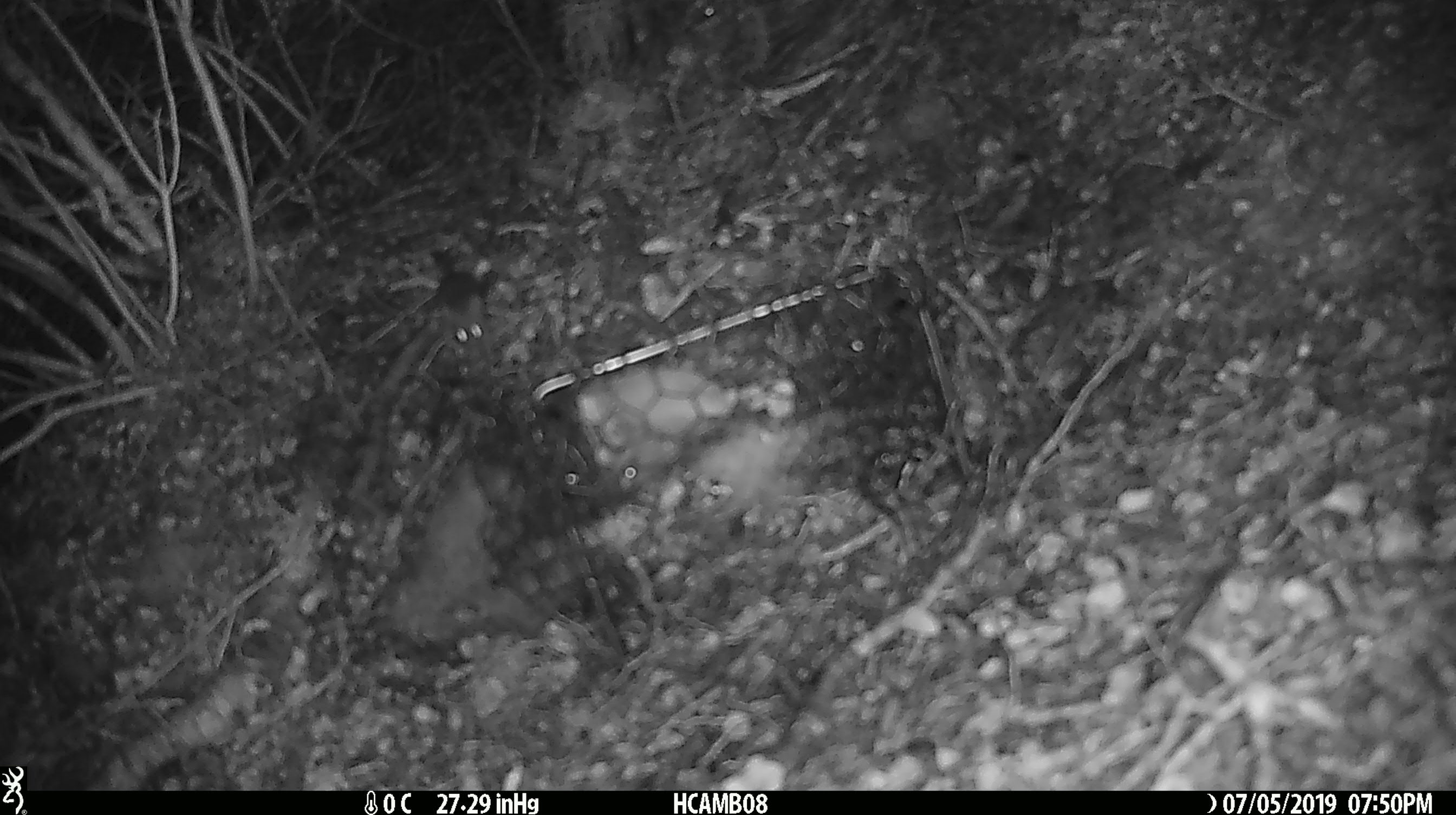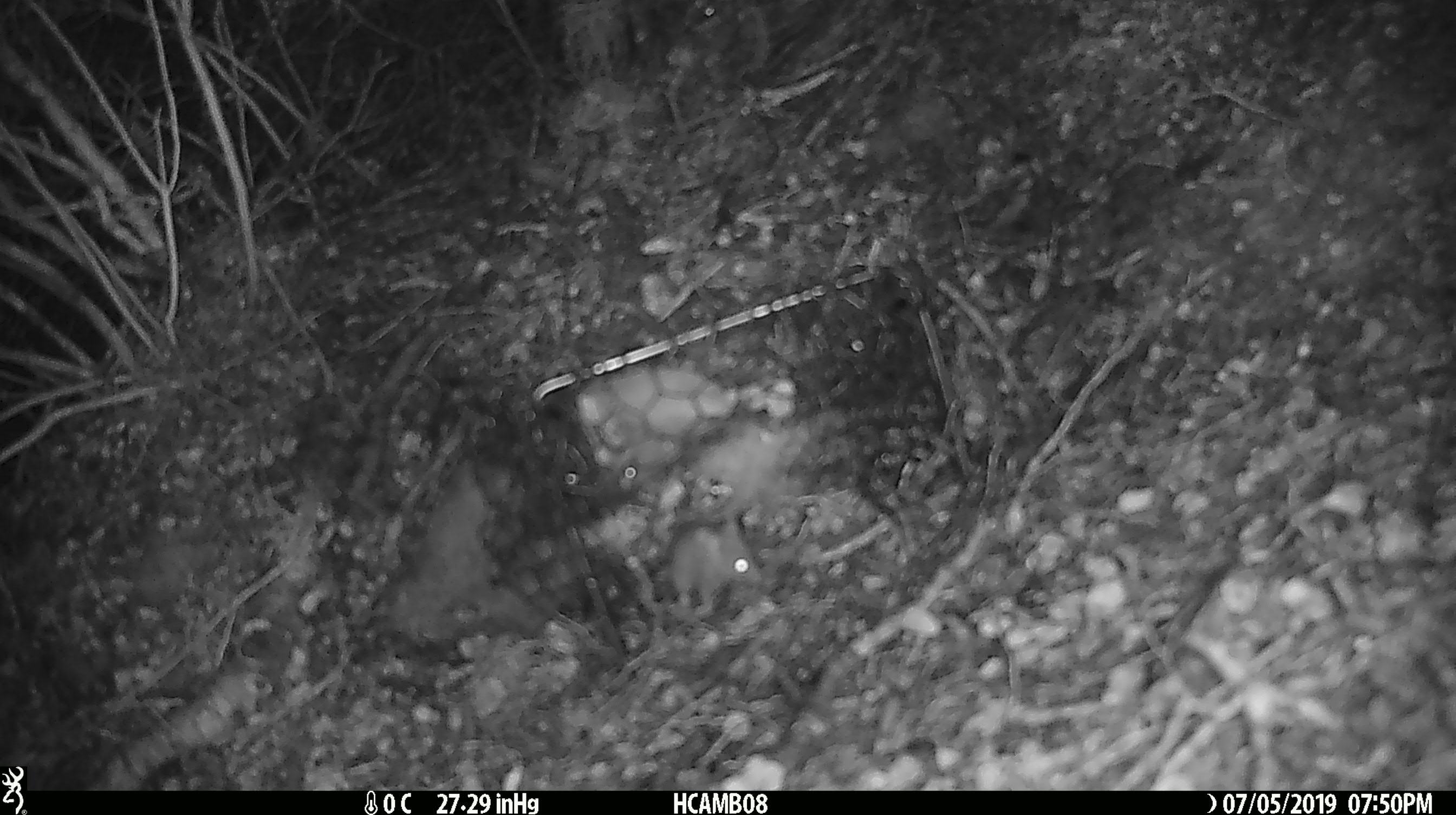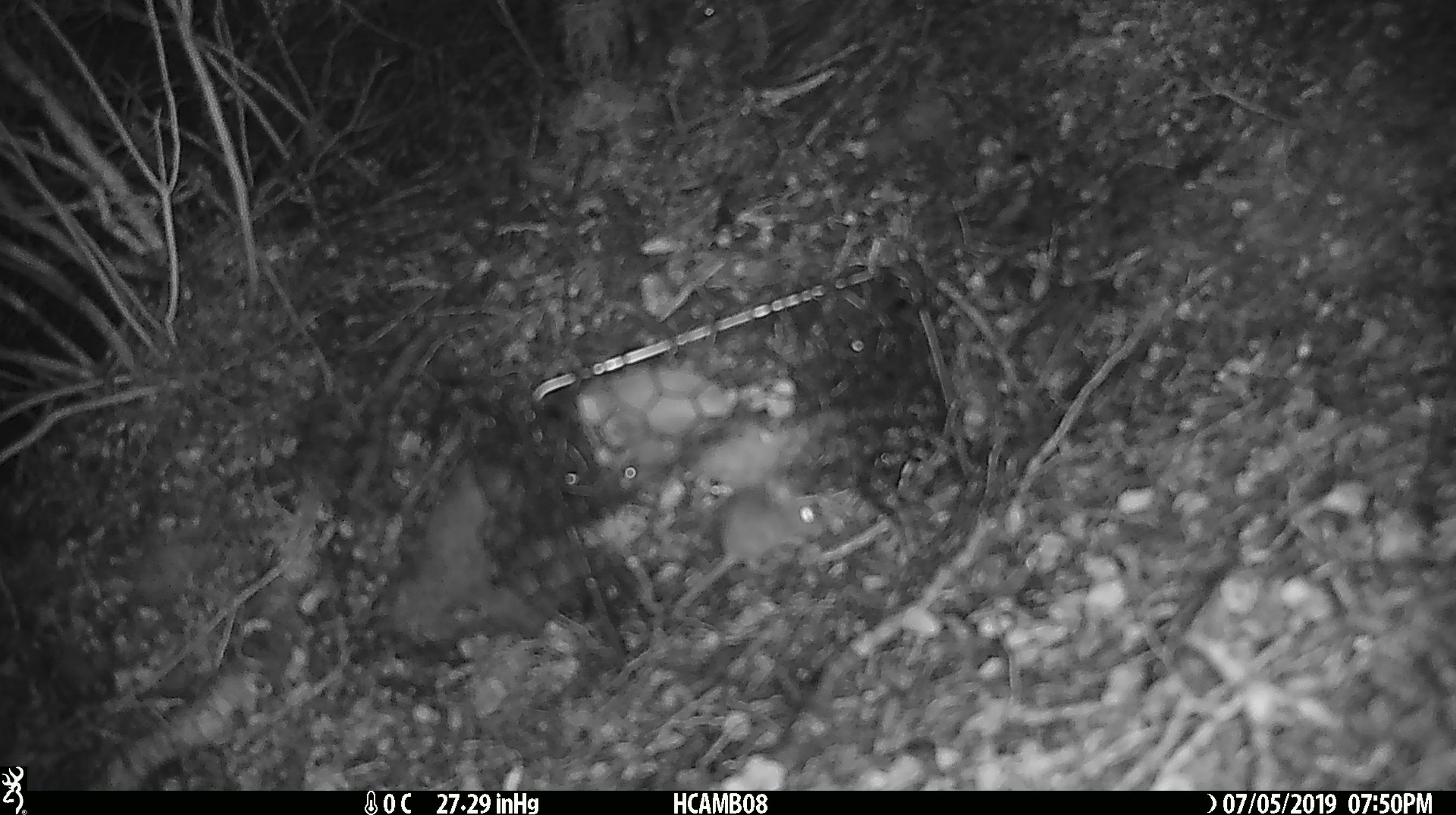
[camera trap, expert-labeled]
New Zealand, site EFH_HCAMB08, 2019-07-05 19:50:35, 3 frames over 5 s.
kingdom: Animalia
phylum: Chordata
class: Mammalia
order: Rodentia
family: Muridae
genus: Mus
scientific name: Mus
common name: mouse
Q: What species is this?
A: Mouse (Mus).